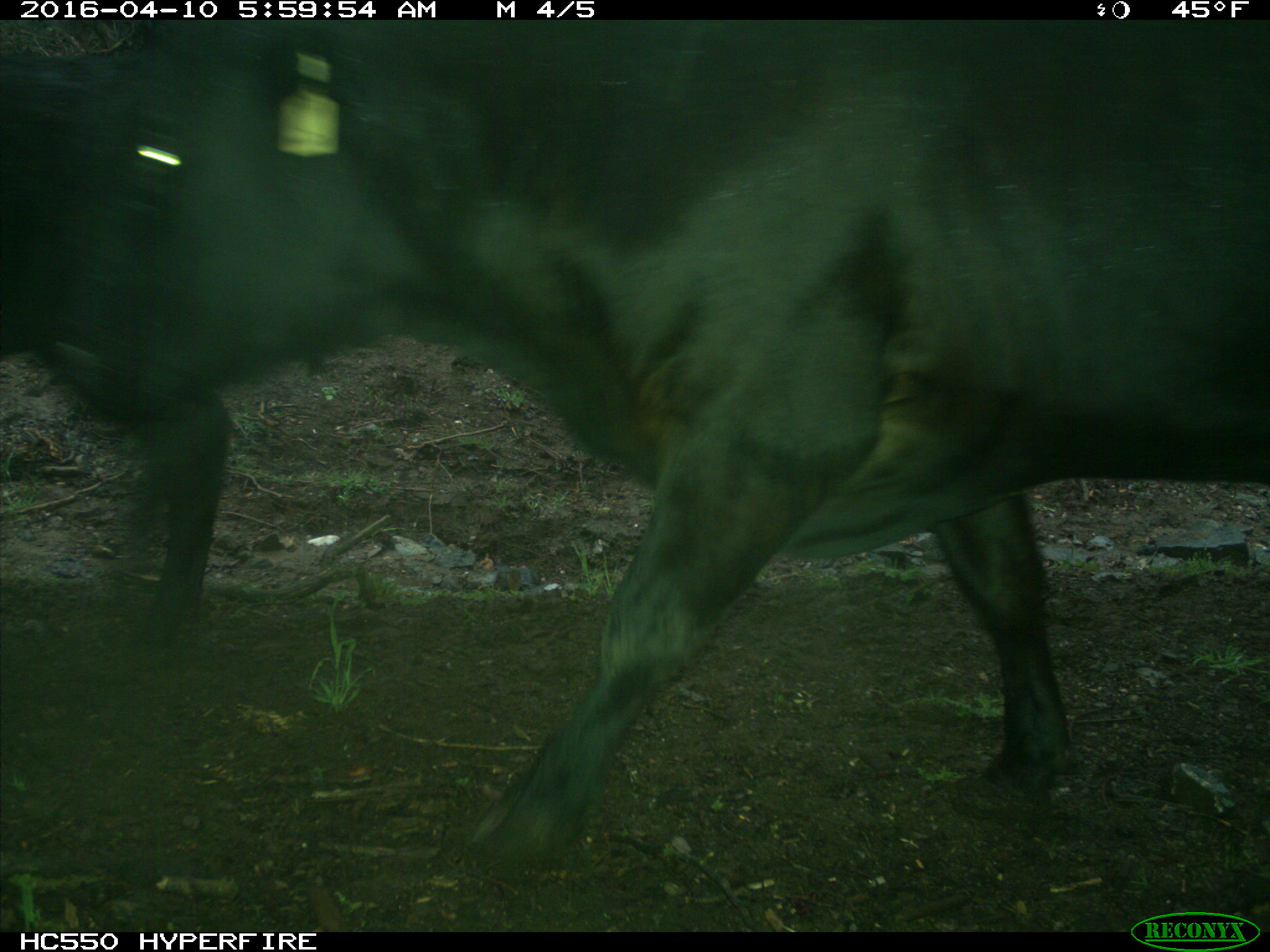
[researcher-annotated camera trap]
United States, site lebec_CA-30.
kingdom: Animalia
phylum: Chordata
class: Mammalia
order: Artiodactyla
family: Bovidae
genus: Bos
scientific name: Bos taurus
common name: domestic cow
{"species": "Bos taurus (domestic cow)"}